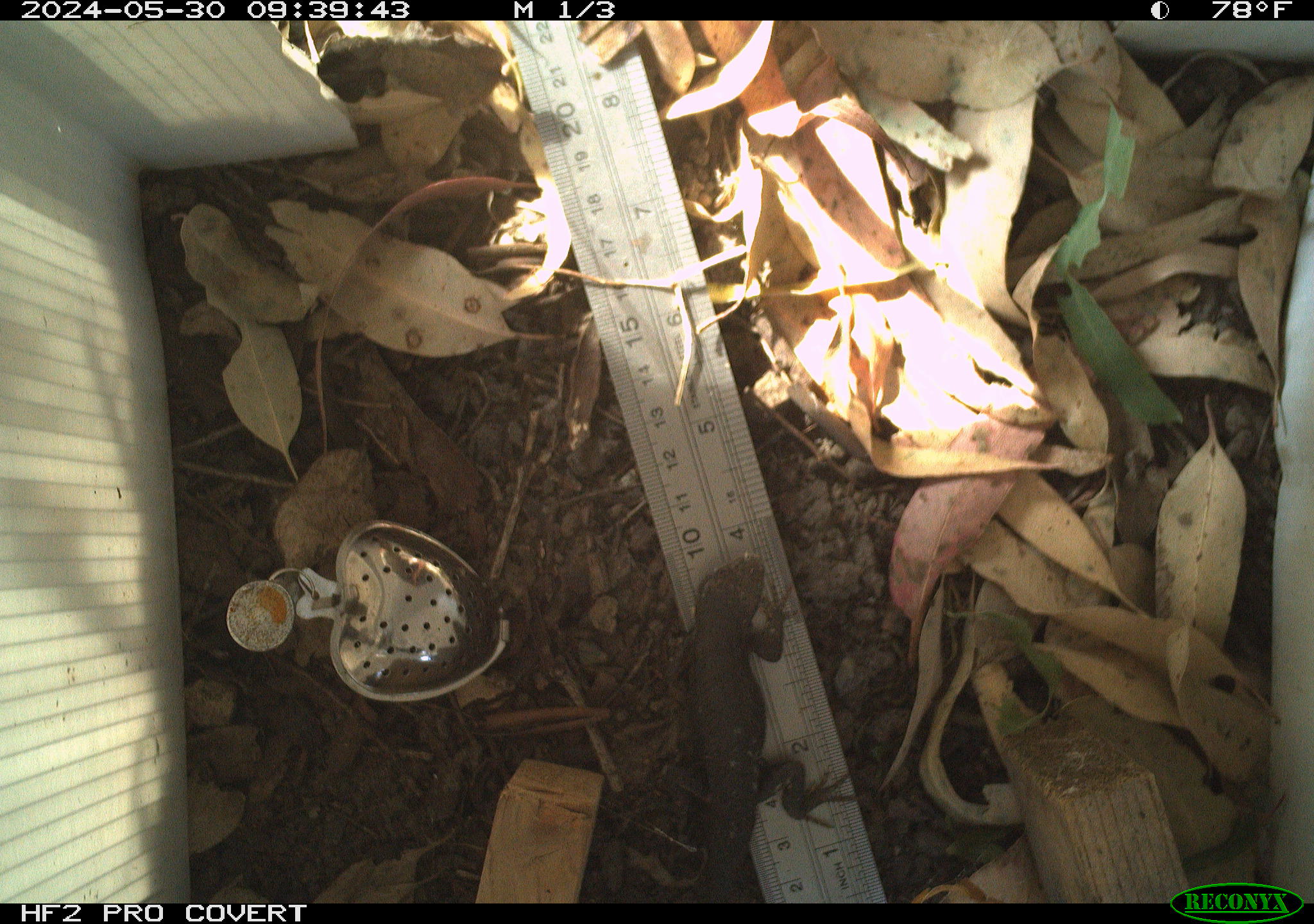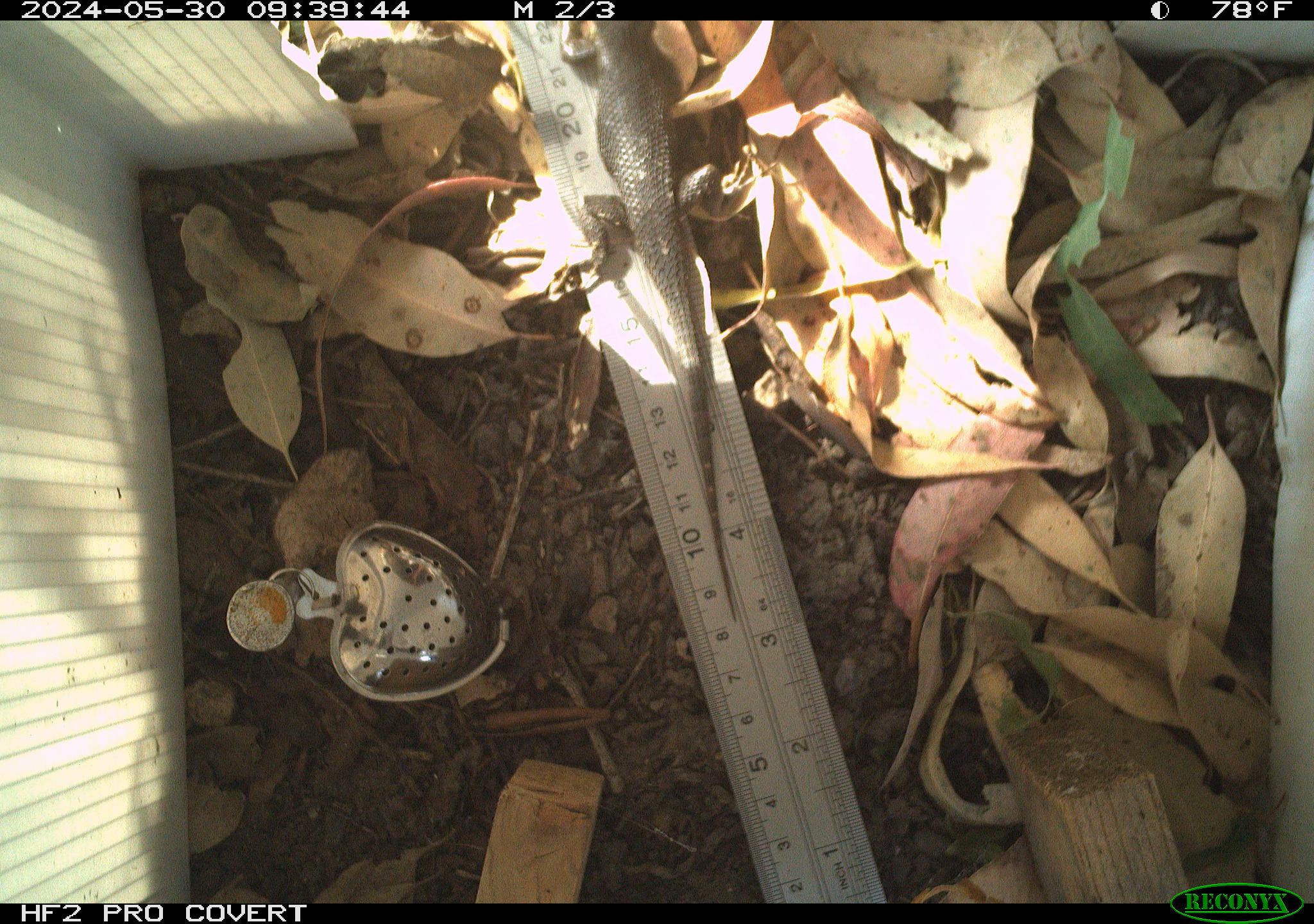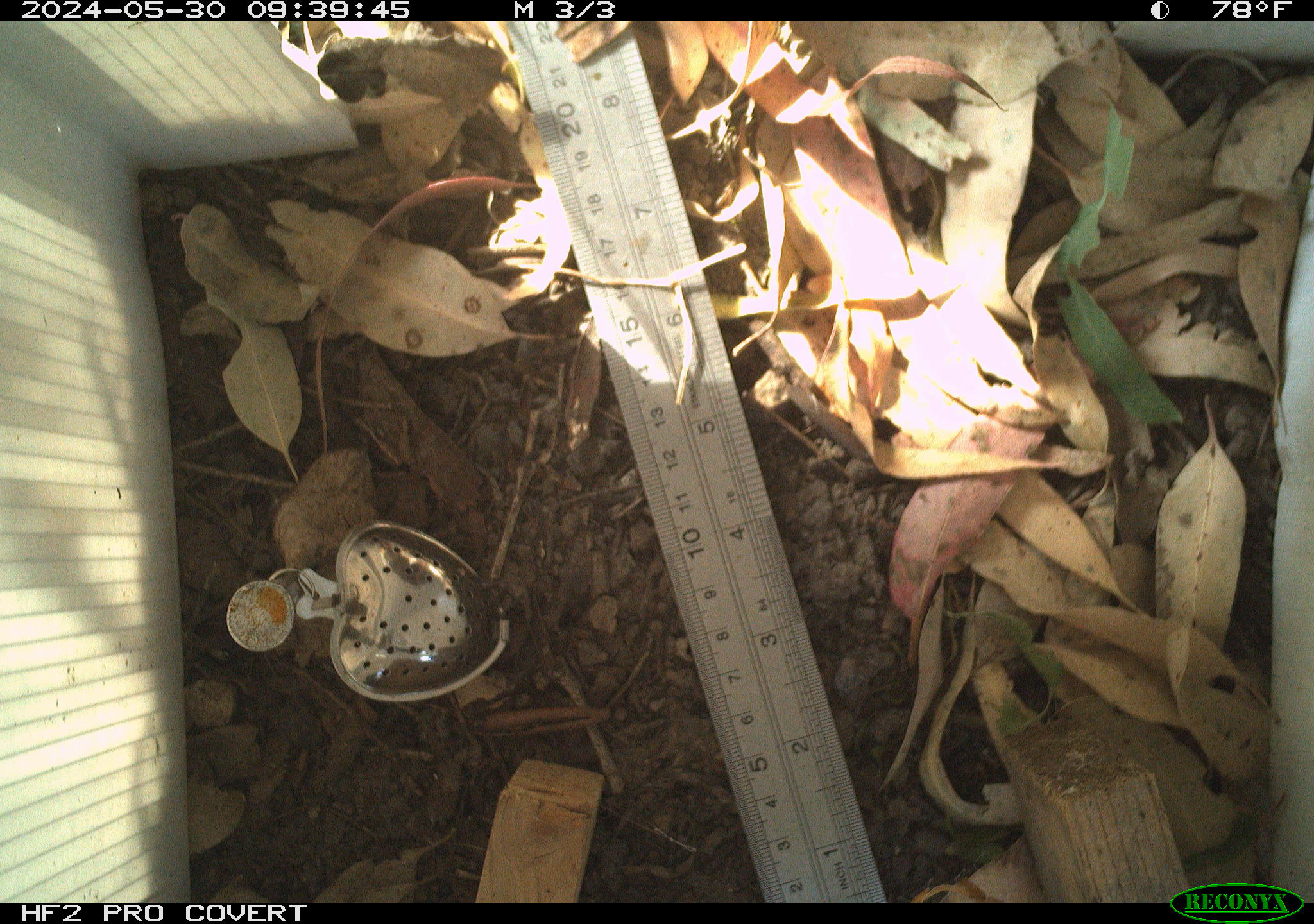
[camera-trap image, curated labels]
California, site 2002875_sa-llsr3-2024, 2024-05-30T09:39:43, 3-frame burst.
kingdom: Animalia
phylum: Chordata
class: Reptilia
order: Squamata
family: Phrynosomatidae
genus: Sceloporus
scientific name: Sceloporus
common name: spiny lizards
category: sceloporus species